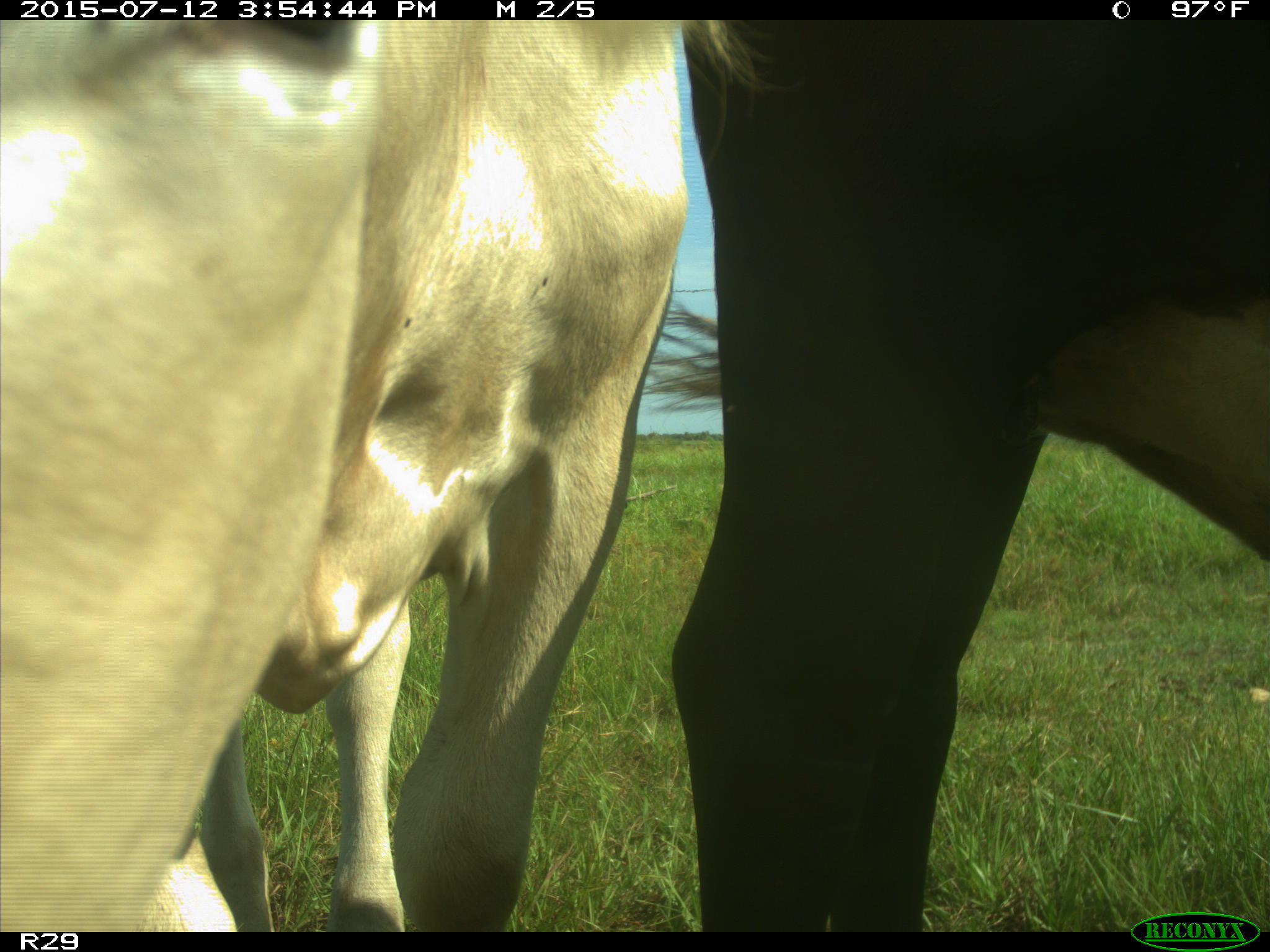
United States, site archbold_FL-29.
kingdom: Animalia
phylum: Chordata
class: Mammalia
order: Artiodactyla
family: Bovidae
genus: Bos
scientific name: Bos taurus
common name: domestic cow